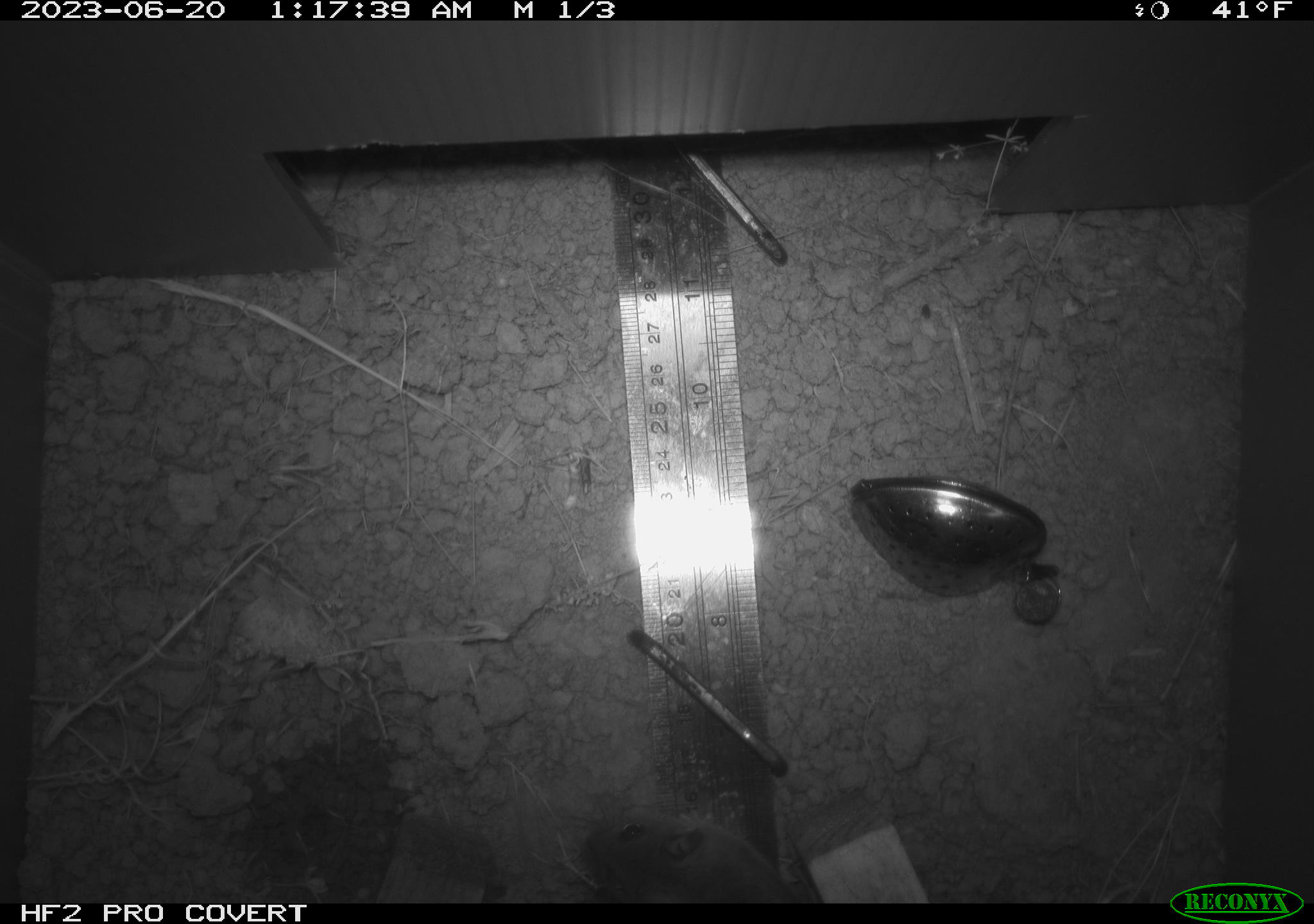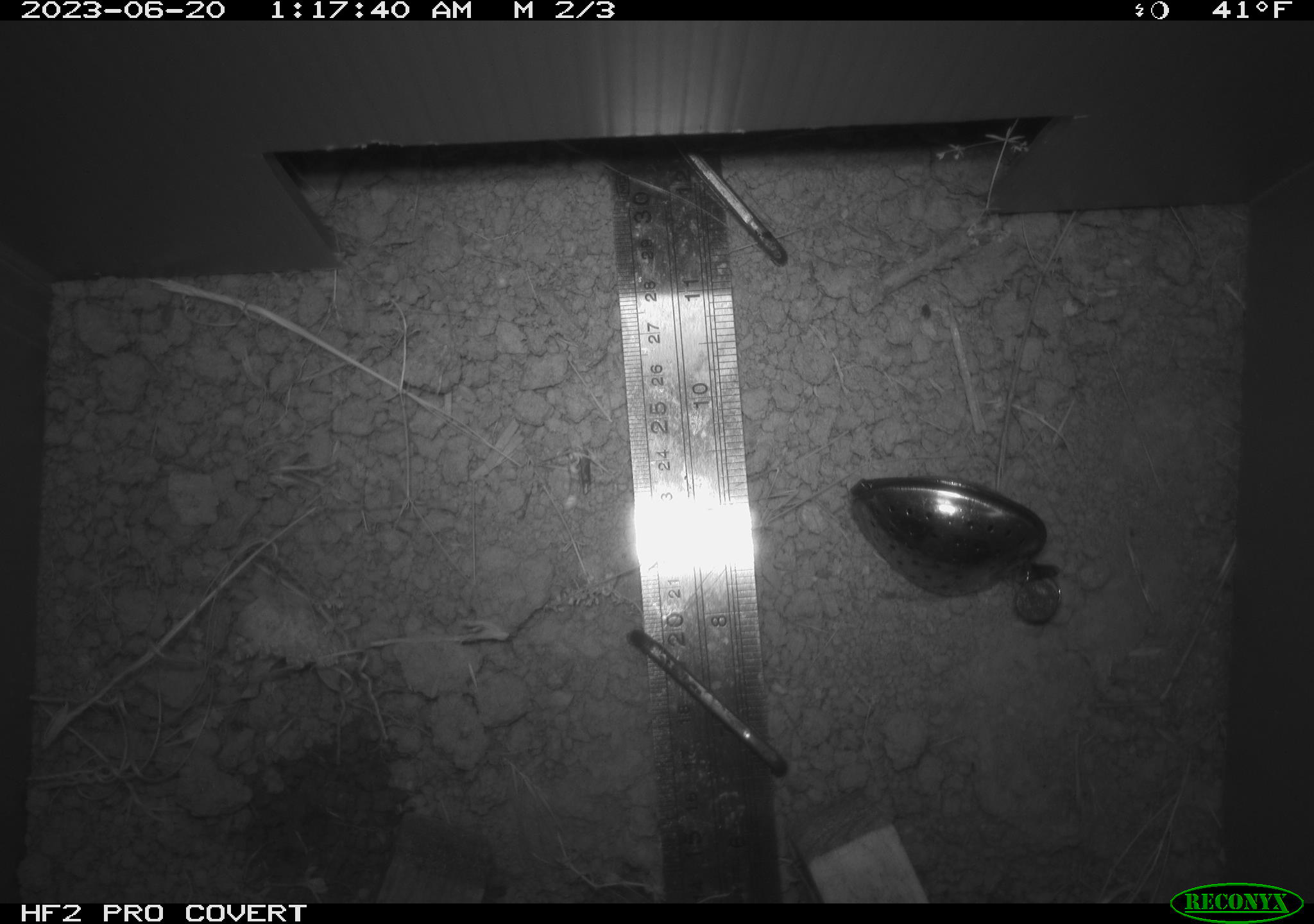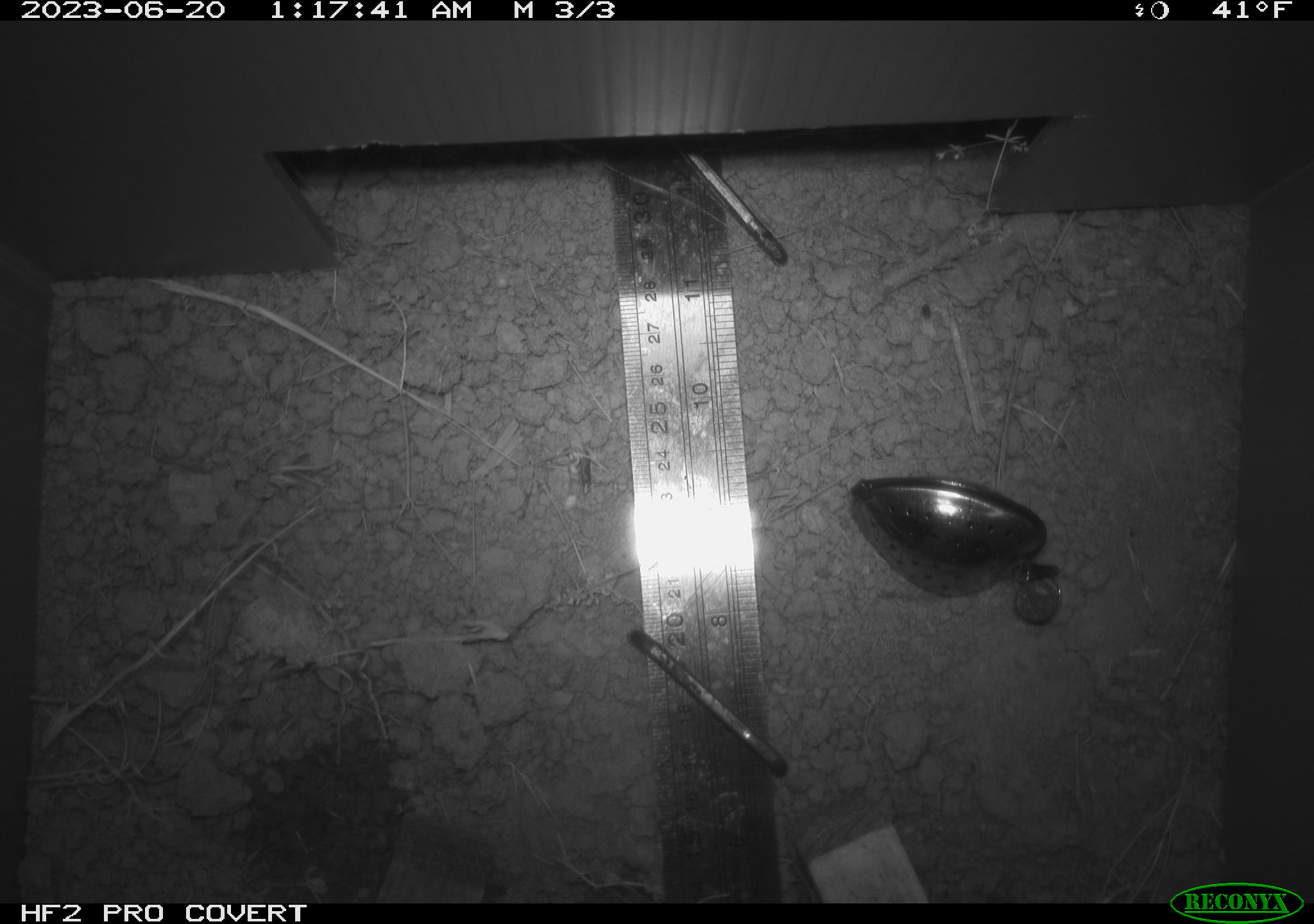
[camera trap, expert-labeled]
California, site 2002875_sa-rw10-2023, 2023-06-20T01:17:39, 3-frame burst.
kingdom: Animalia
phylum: Chordata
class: Mammalia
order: Rodentia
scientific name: Rodentia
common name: rodent